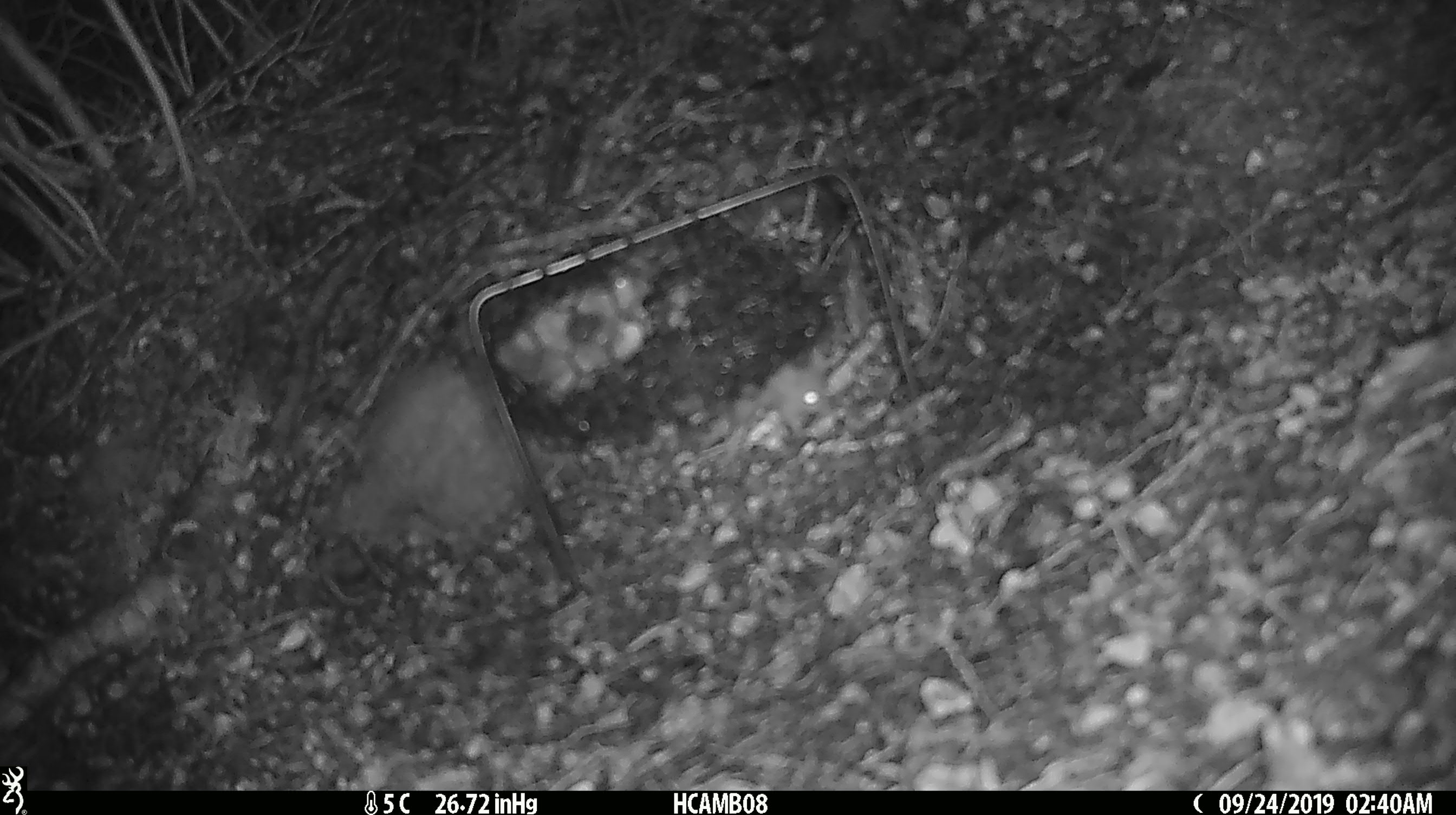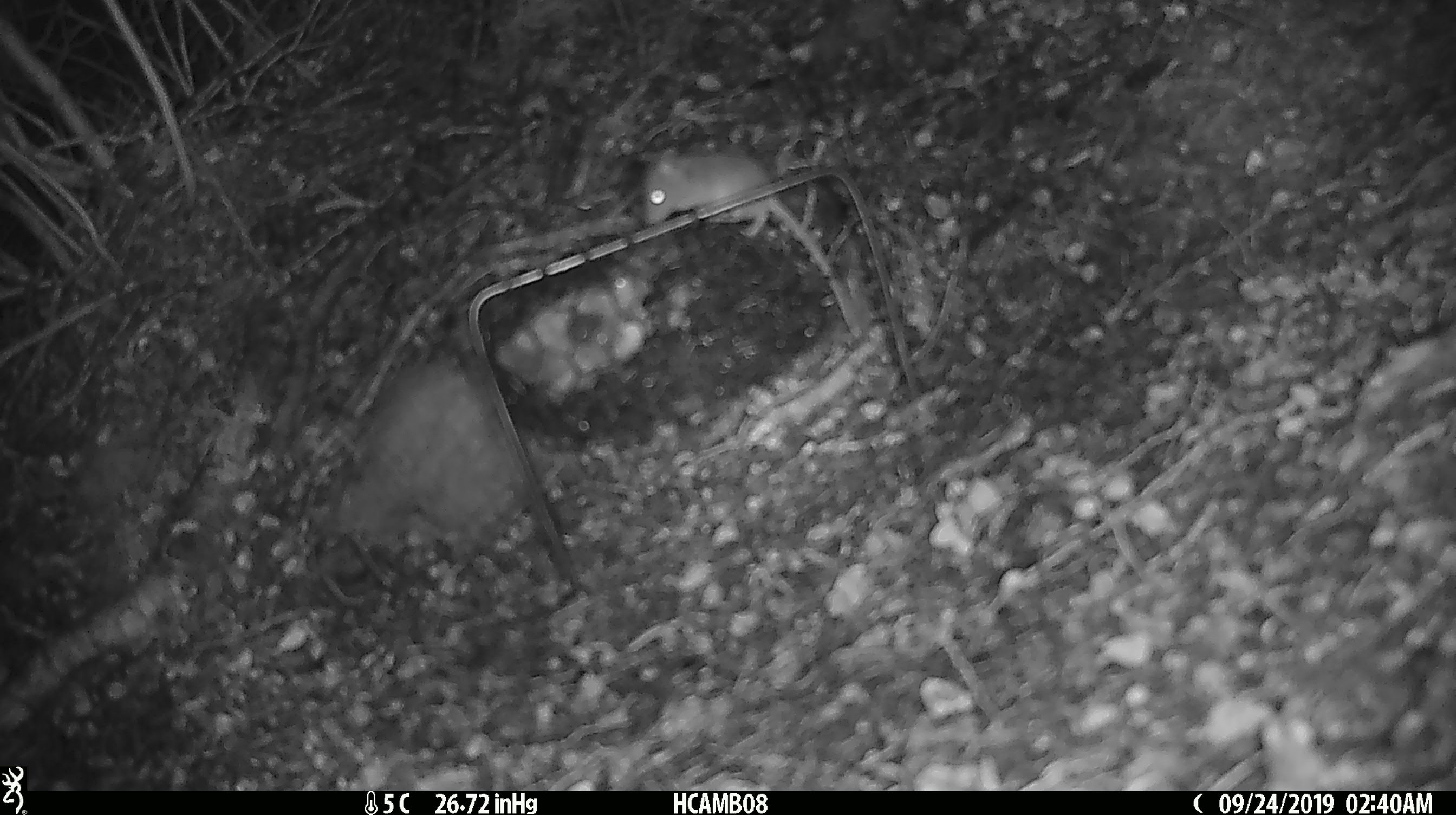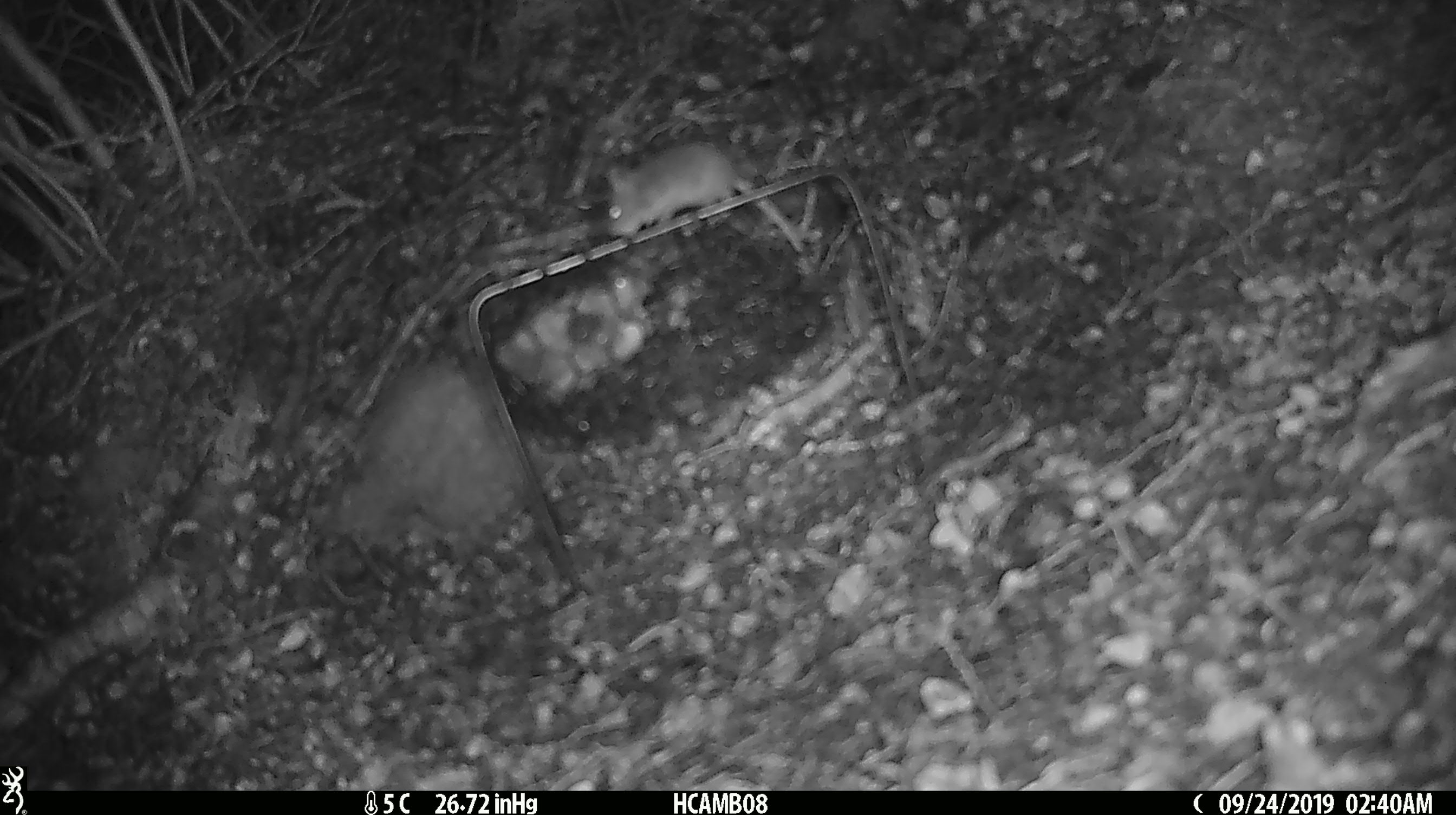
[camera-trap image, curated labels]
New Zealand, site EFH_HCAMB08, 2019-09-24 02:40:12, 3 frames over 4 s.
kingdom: Animalia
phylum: Chordata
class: Mammalia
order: Rodentia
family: Muridae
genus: Mus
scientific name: Mus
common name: mouse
Mouse (Mus).